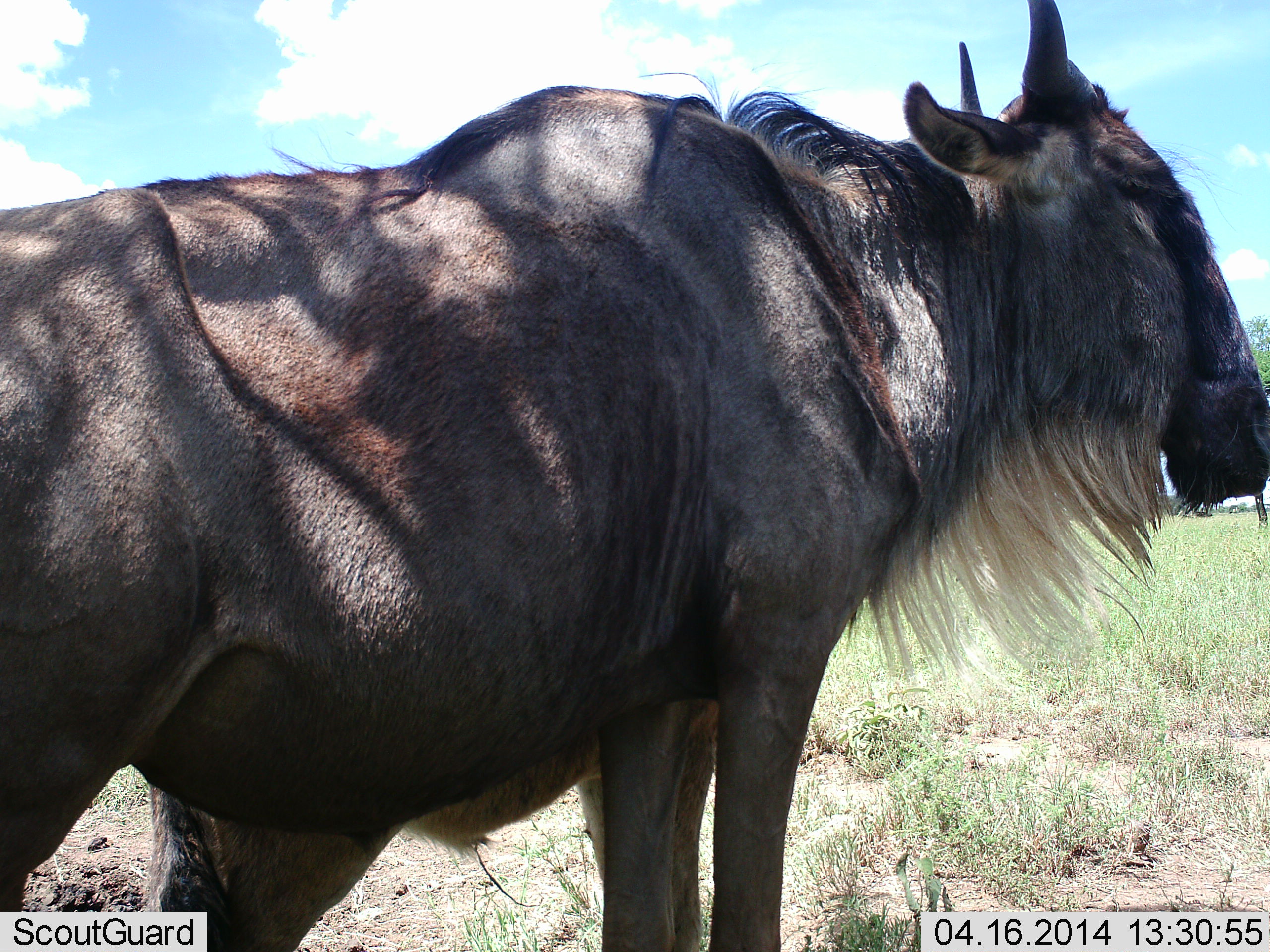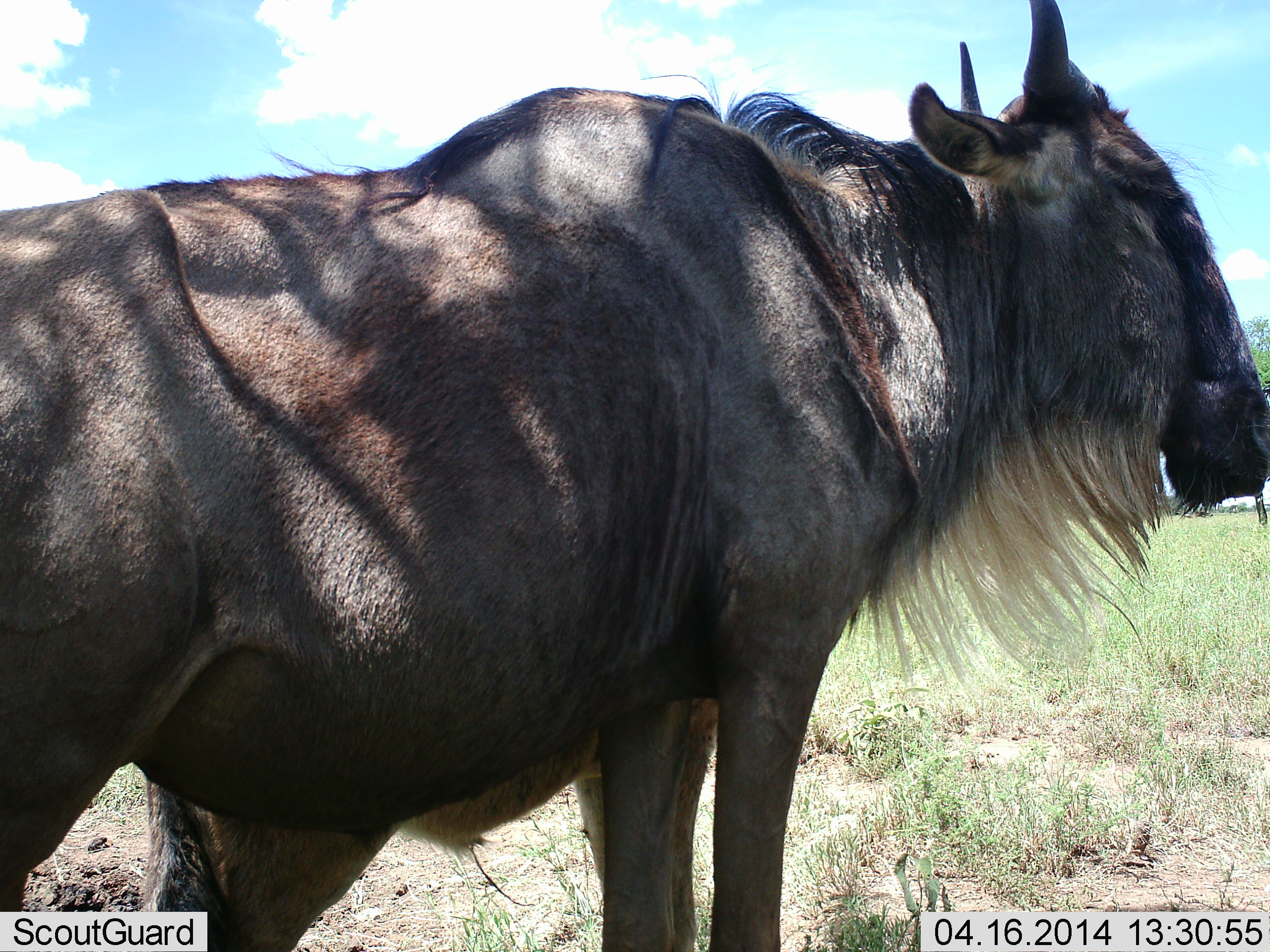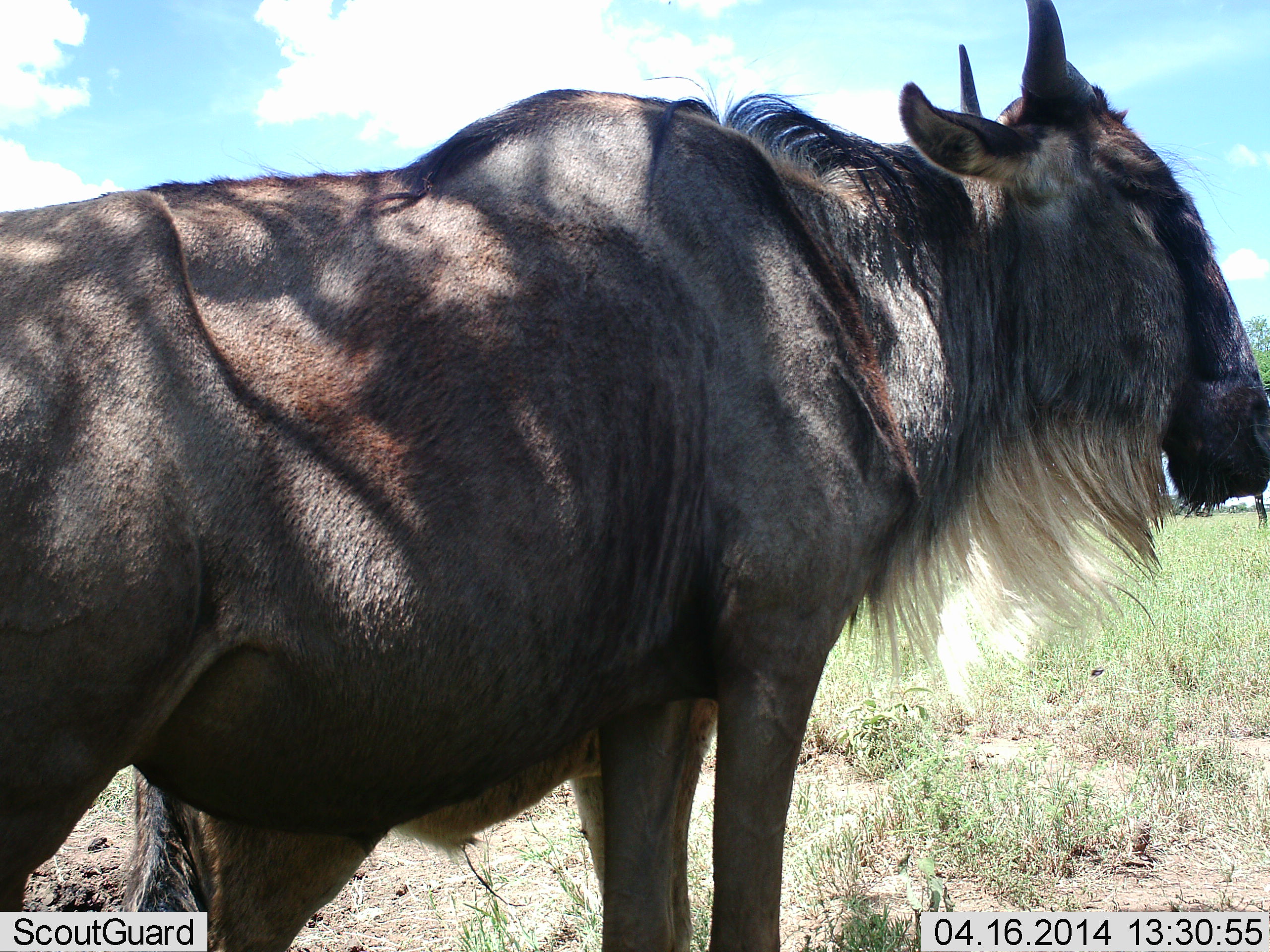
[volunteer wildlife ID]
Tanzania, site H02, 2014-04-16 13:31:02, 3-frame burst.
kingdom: Animalia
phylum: Chordata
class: Mammalia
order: Artiodactyla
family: Bovidae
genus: Connochaetes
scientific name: Connochaetes taurinus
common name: blue wildebeest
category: wildebeest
Wildebeest (blue wildebeest) (Connochaetes taurinus), count 1. Behavior (volunteer vote fractions): standing 97%, resting 3%, moving 2%, interacting 0%. Young present (vote fraction): 17%. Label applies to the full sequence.